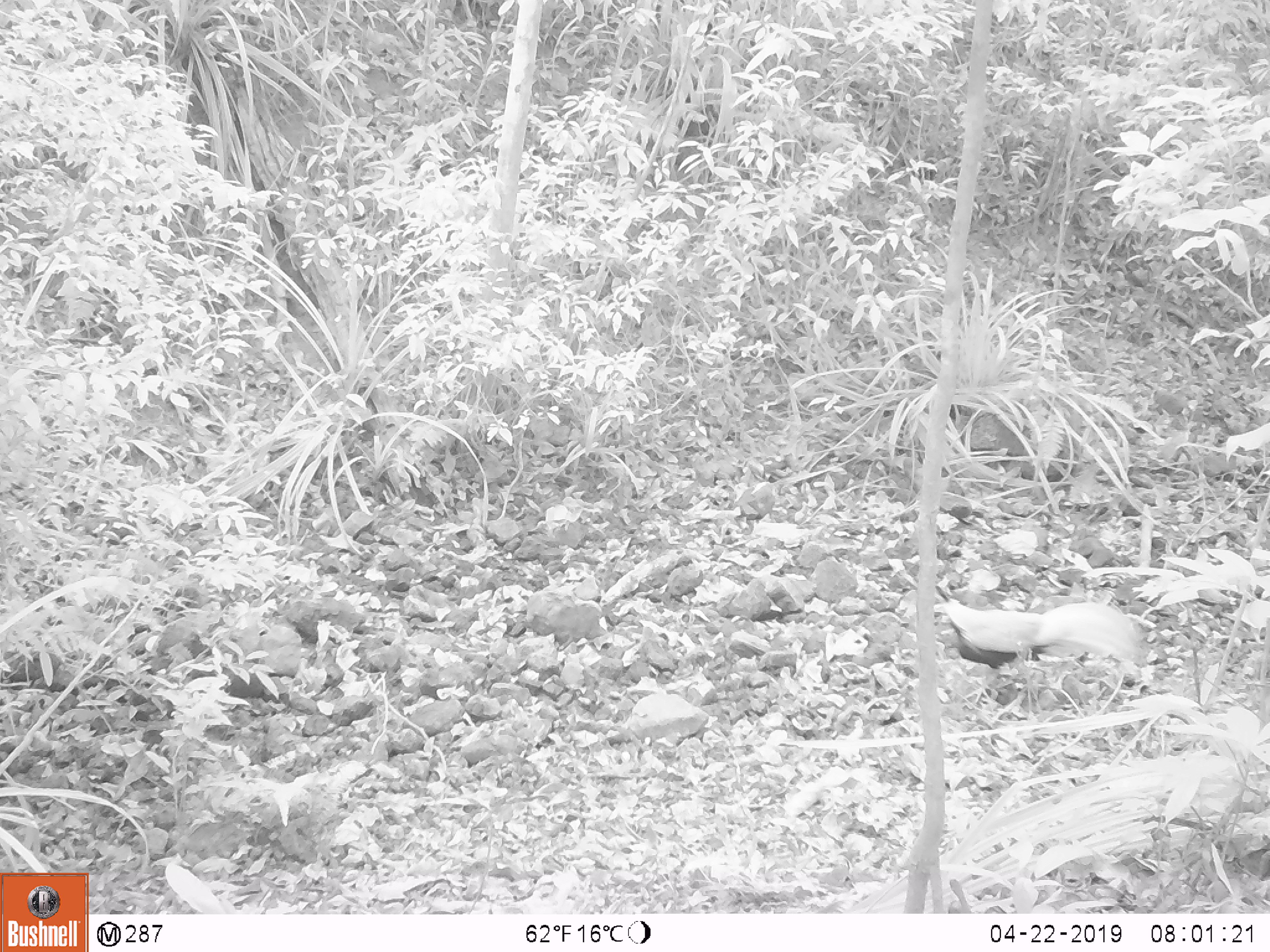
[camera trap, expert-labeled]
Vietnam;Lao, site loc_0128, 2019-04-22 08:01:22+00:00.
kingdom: Animalia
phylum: Chordata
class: Aves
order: Galliformes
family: Phasianidae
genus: Lophura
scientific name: Lophura nycthemera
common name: silver pheasant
Silver pheasant (Lophura nycthemera). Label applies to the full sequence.